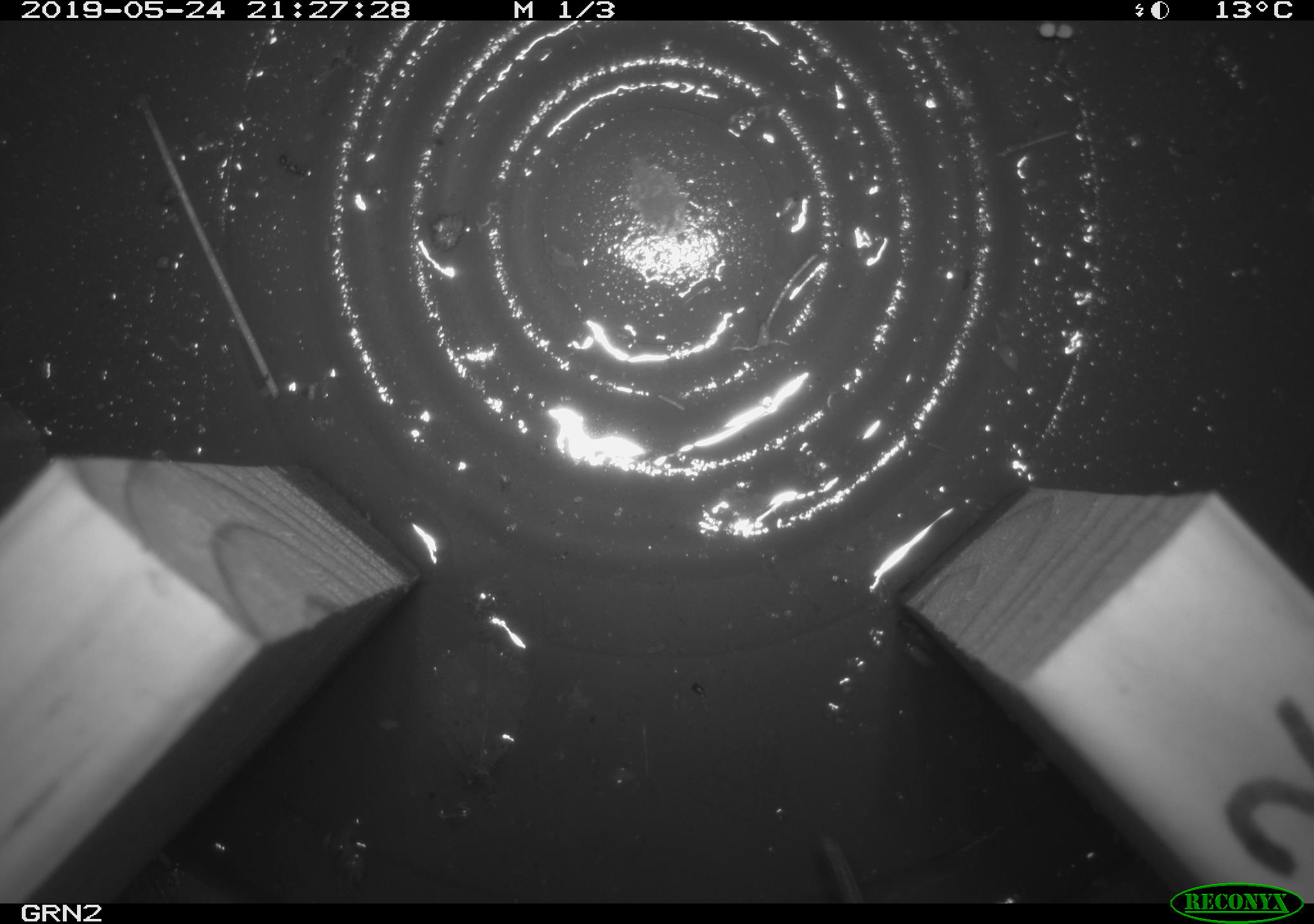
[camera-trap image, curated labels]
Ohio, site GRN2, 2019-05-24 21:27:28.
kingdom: Animalia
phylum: Chordata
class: Mammalia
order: Rodentia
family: Cricetidae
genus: Microtus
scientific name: Microtus pennsylvanicus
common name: meadow vole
Meadow vole (Microtus pennsylvanicus).